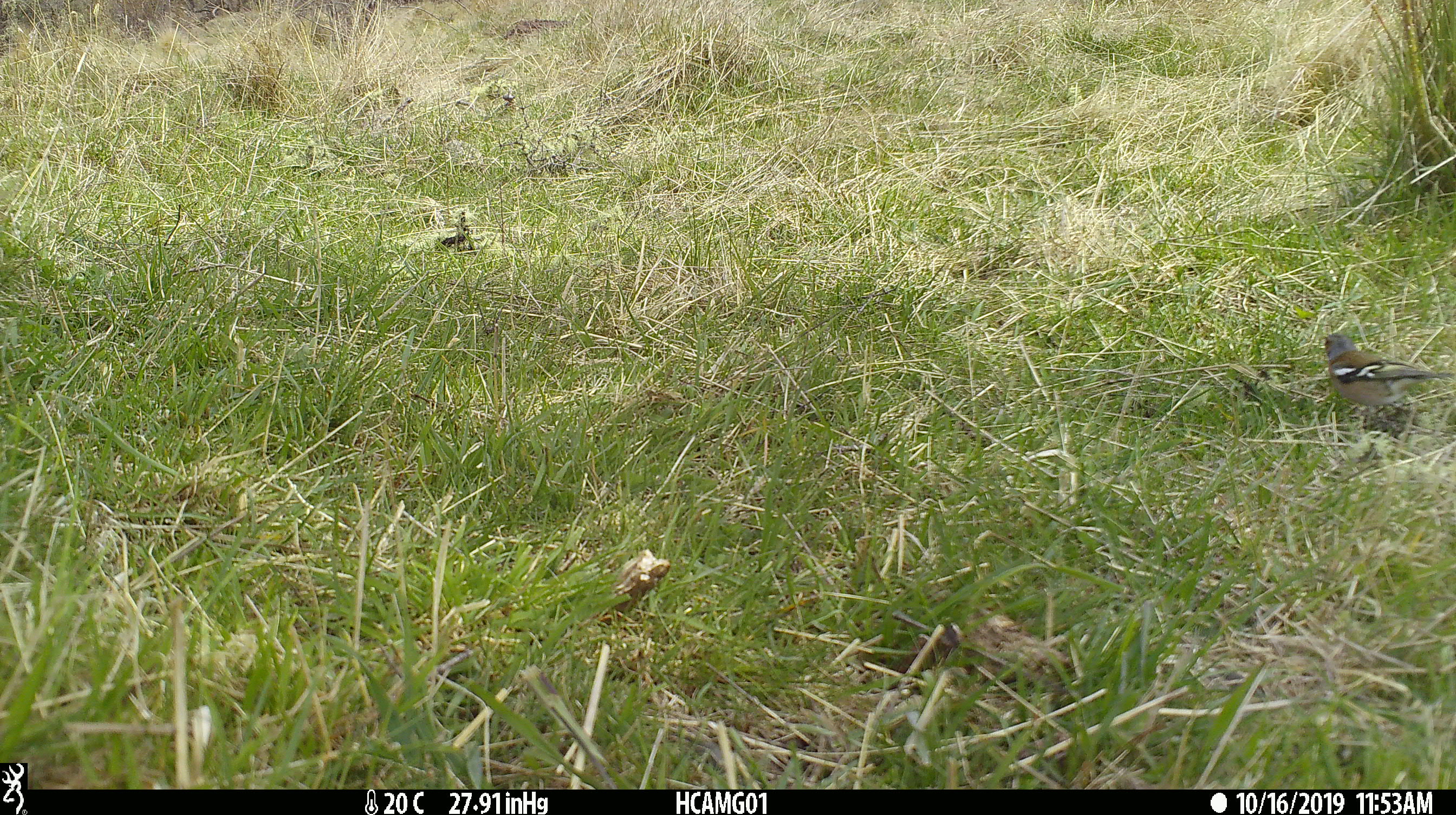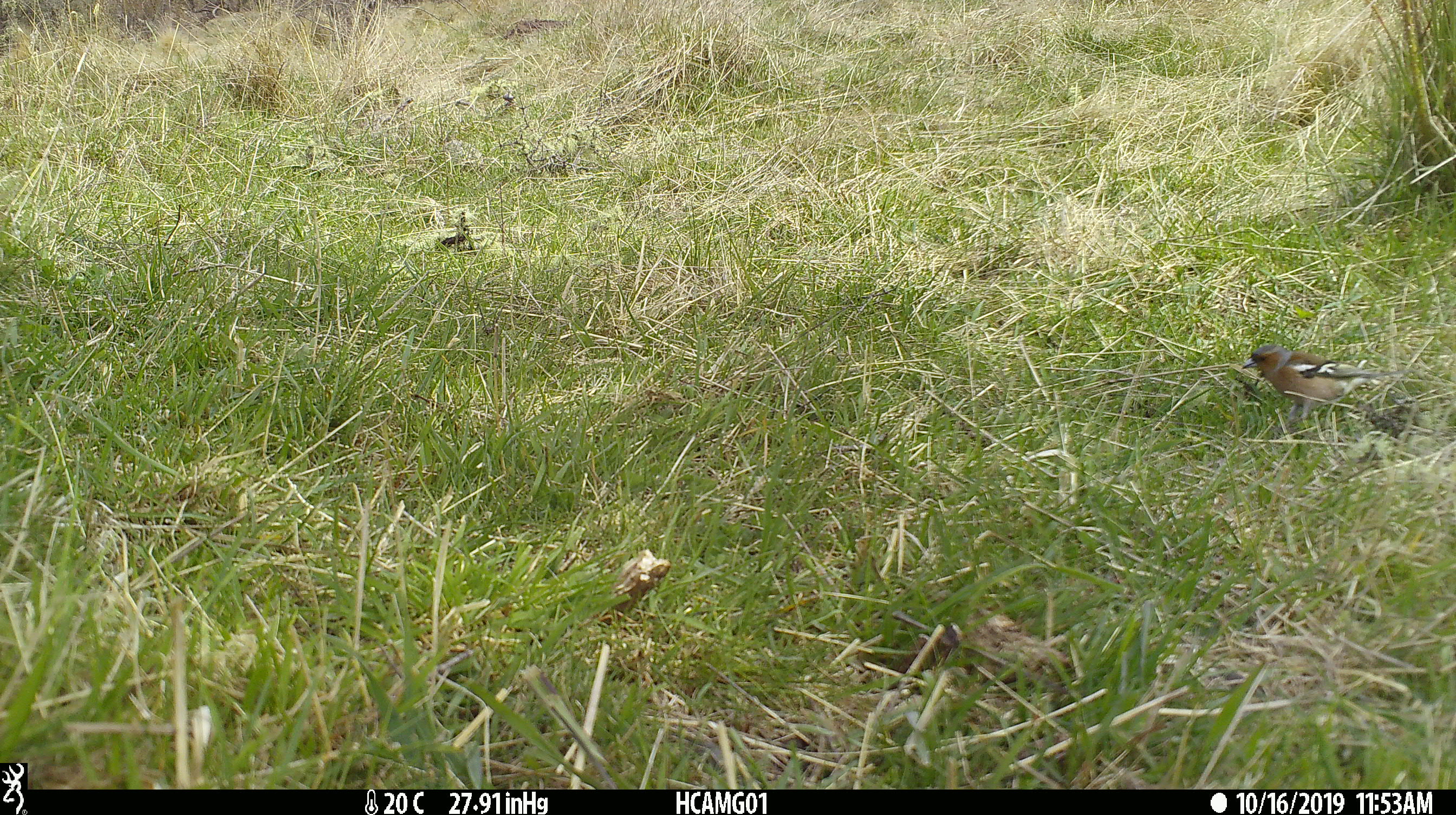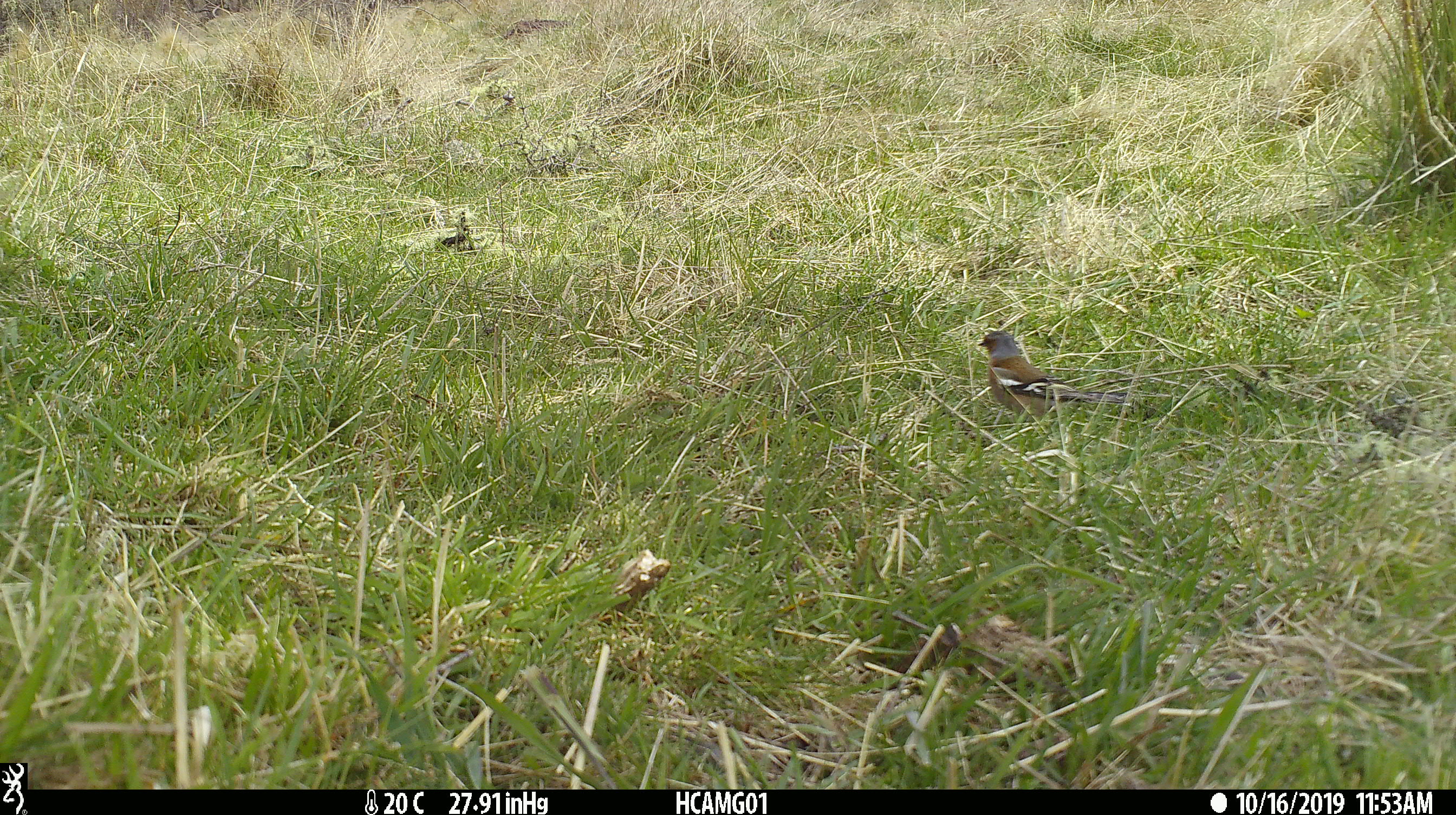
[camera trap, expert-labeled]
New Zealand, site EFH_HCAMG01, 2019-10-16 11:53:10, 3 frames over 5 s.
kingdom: Animalia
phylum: Chordata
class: Aves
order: Passeriformes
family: Fringillidae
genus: Fringilla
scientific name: Fringilla coelebs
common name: common chaffinch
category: chaffinch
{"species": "chaffinch (common chaffinch) (Fringilla coelebs)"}